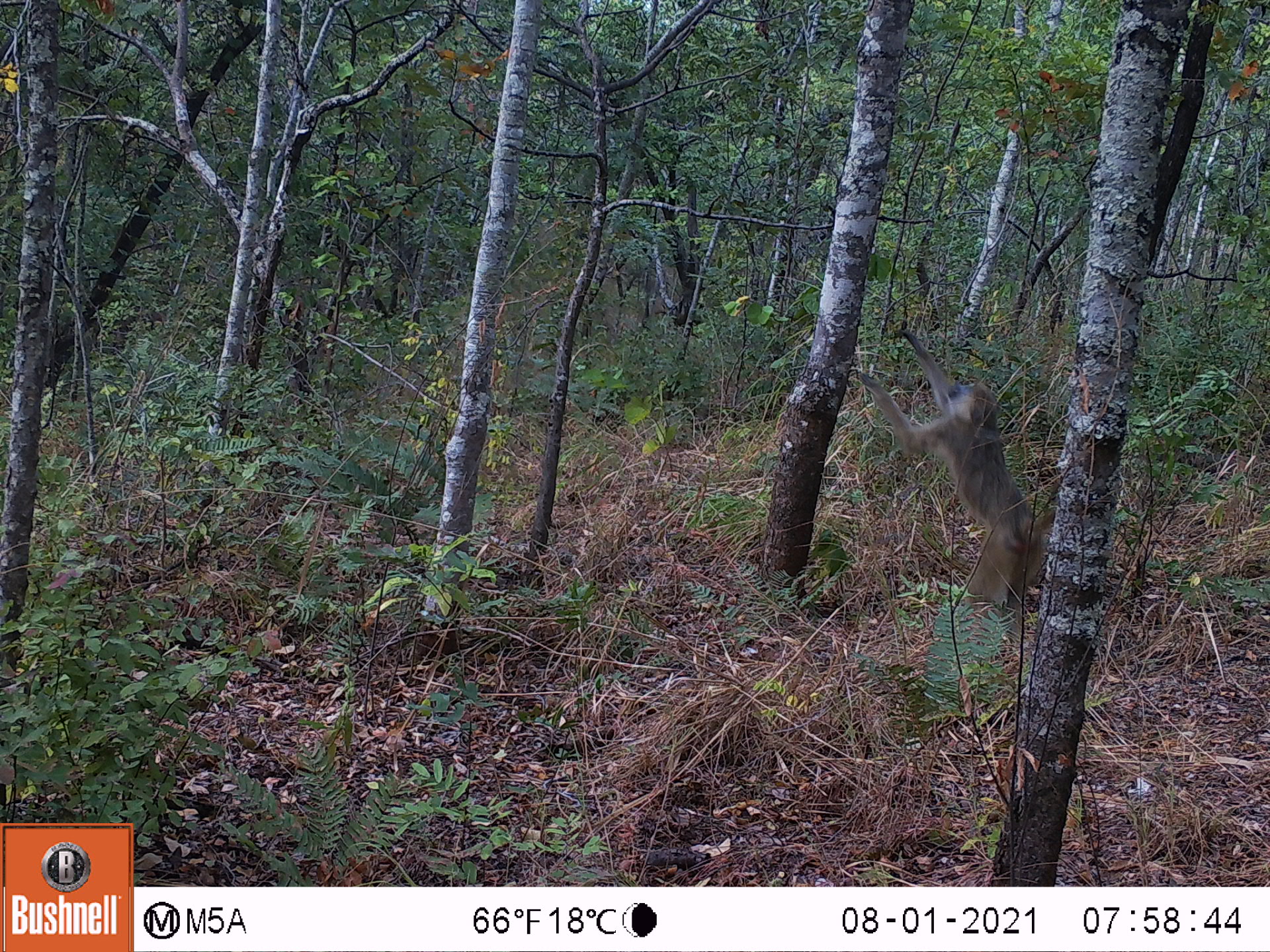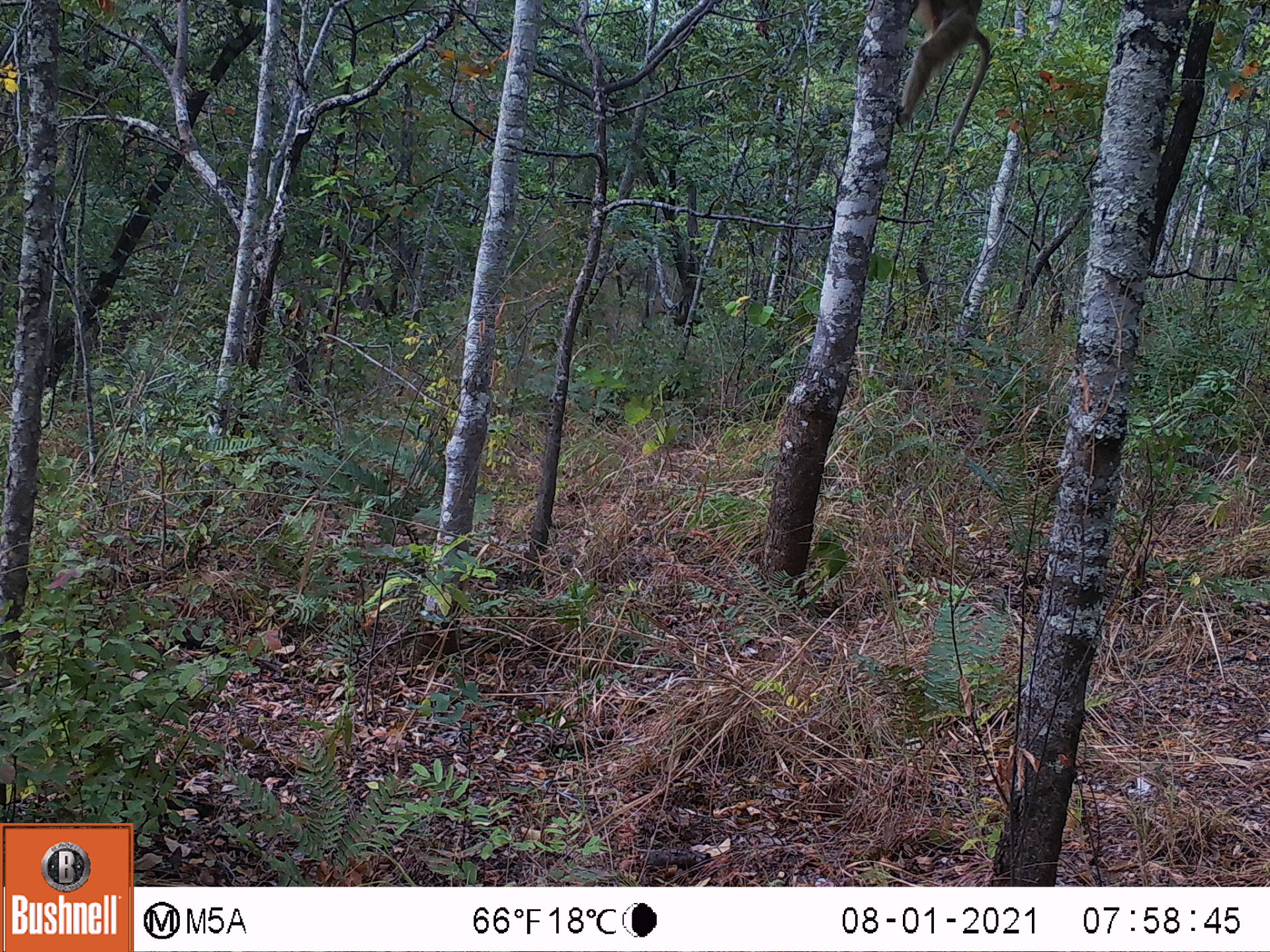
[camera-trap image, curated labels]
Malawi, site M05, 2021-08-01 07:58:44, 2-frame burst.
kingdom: Animalia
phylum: Chordata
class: Mammalia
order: Primates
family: Cercopithecidae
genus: Papio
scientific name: Papio cynocephalus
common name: yellow baboon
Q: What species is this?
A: Yellow baboon (Papio cynocephalus).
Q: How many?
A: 1.